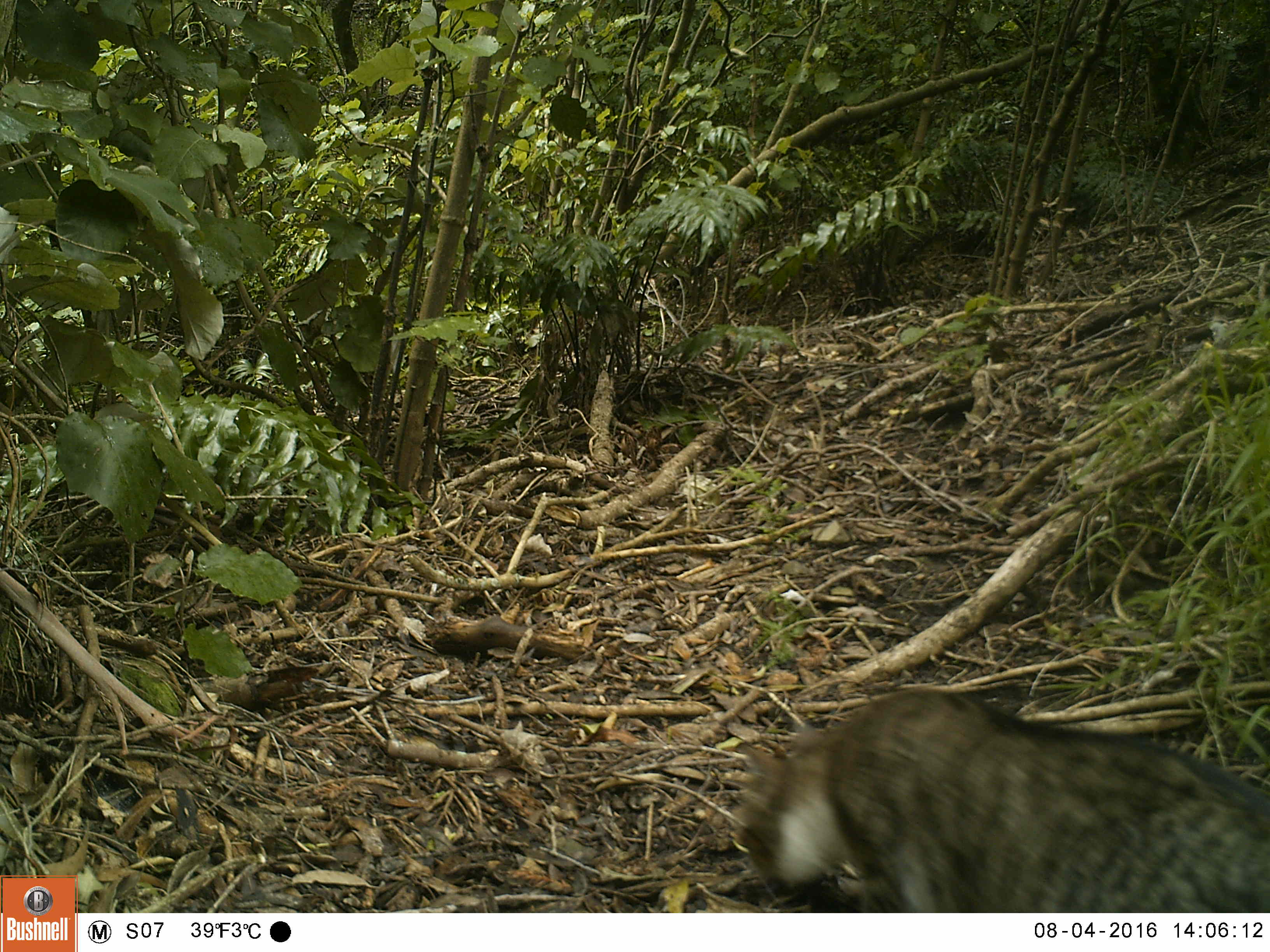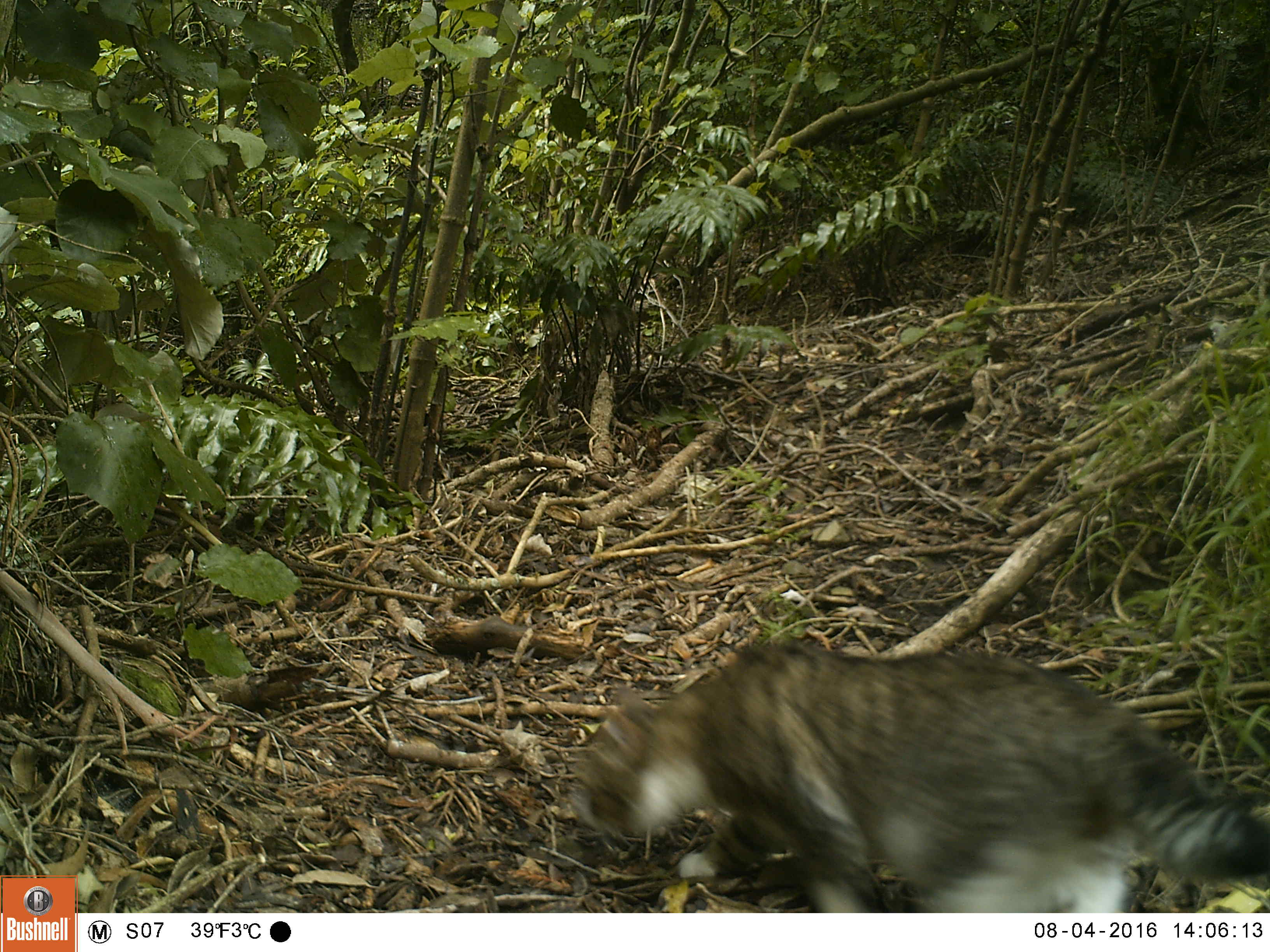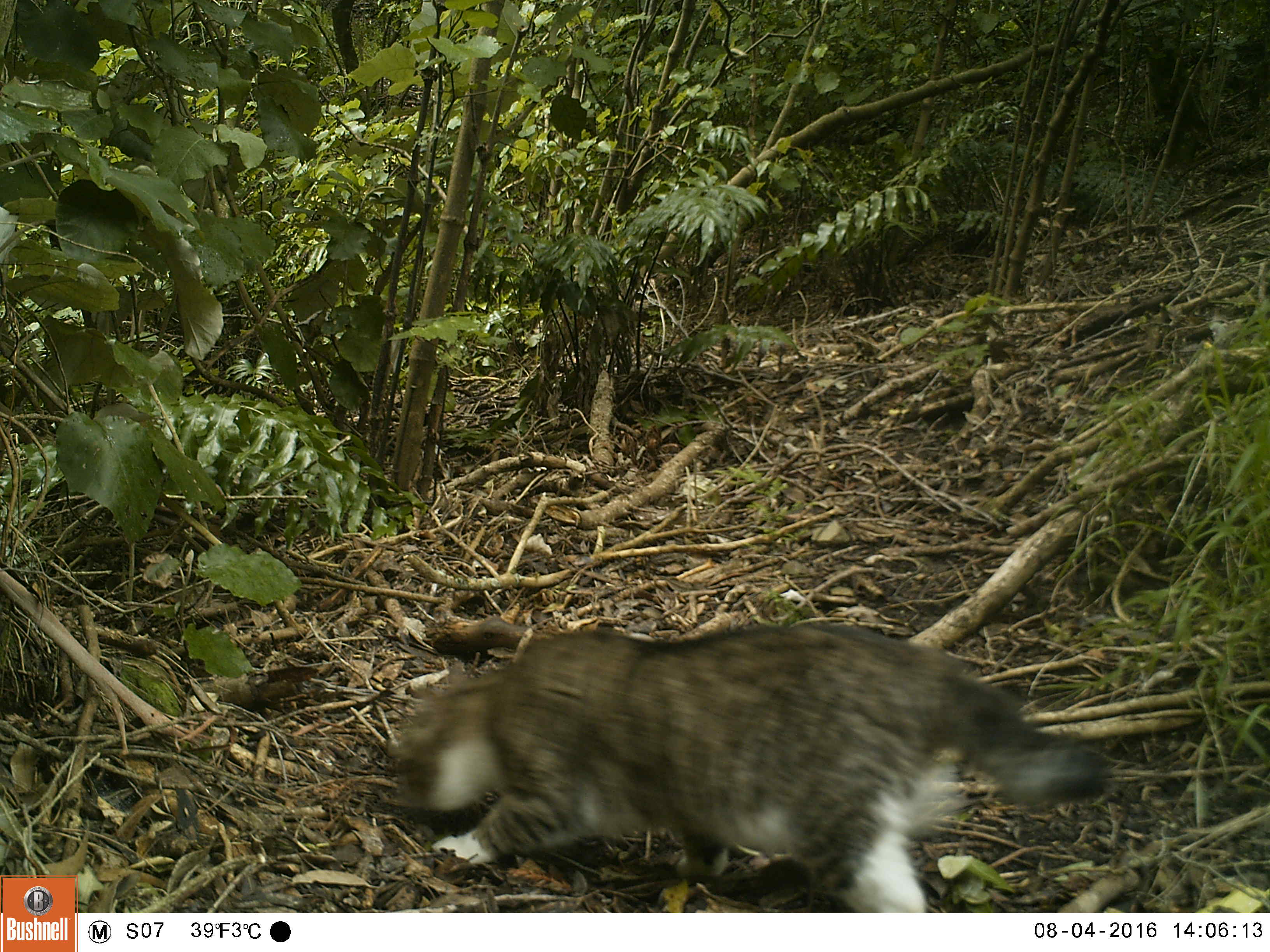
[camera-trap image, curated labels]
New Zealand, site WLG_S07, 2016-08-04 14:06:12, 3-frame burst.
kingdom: Animalia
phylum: Chordata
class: Mammalia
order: Carnivora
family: Felidae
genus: Felis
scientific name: Felis catus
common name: domestic cat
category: cat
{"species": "cat (domestic cat) (Felis catus)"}